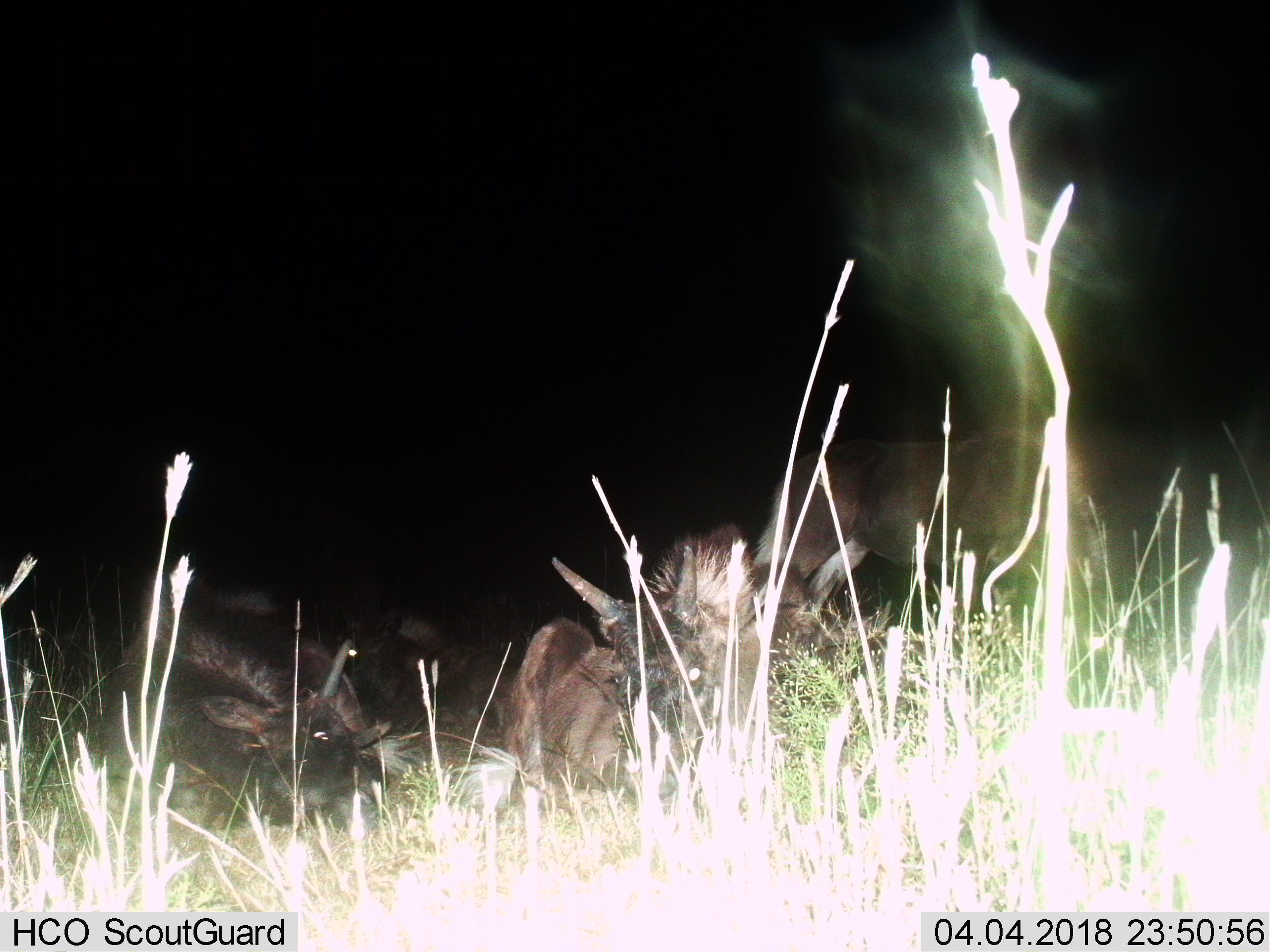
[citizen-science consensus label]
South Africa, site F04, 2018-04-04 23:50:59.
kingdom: Animalia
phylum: Chordata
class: Mammalia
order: Artiodactyla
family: Bovidae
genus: Connochaetes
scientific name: Connochaetes gnou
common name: black wildebeest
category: wildebeestblack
Wildebeestblack (black wildebeest) (Connochaetes gnou), count 4. Behavior (volunteer vote fractions): standing 60%, resting 100%, moving 0%, interacting 0%. Young present (vote fraction): 40%. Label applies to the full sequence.